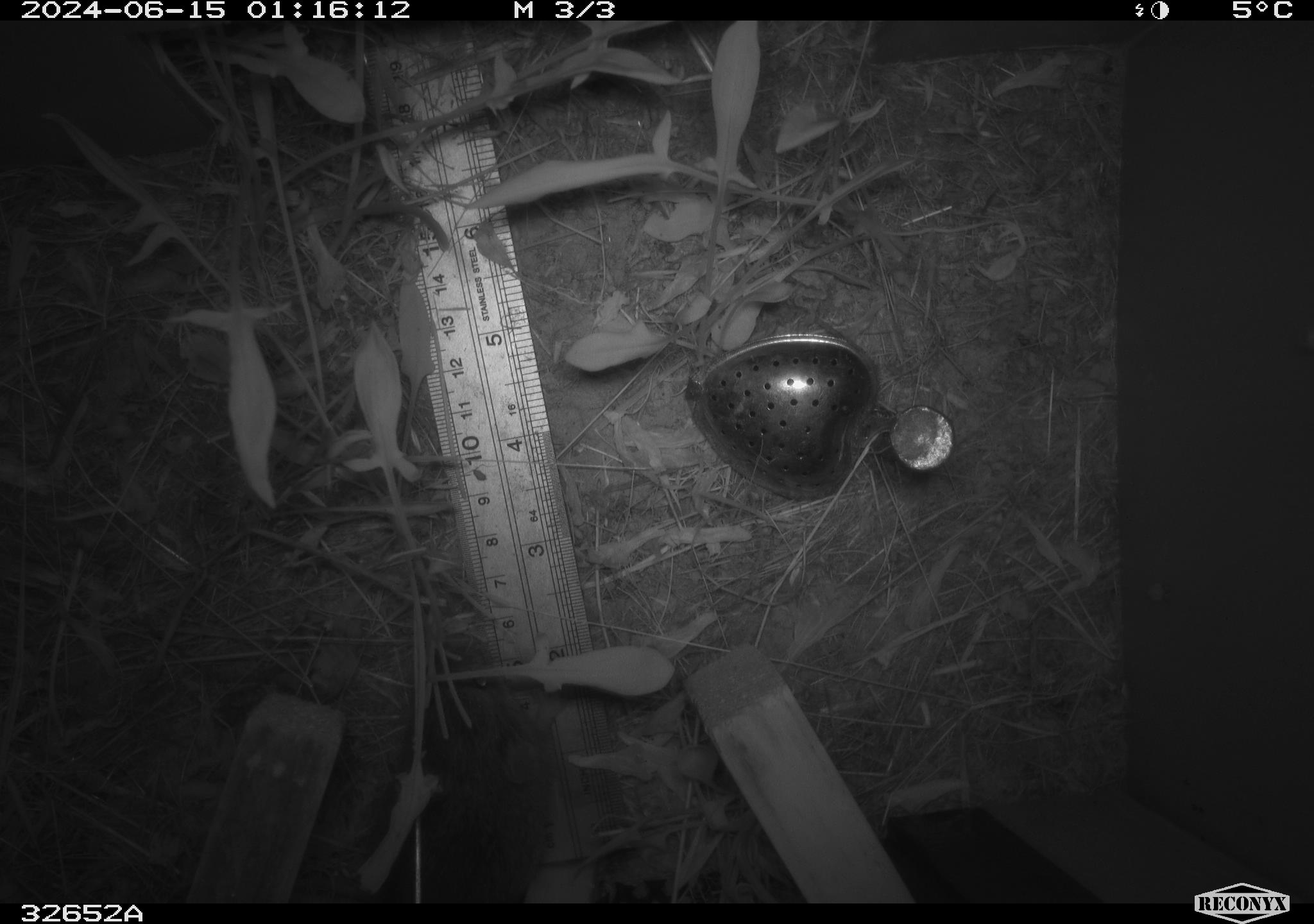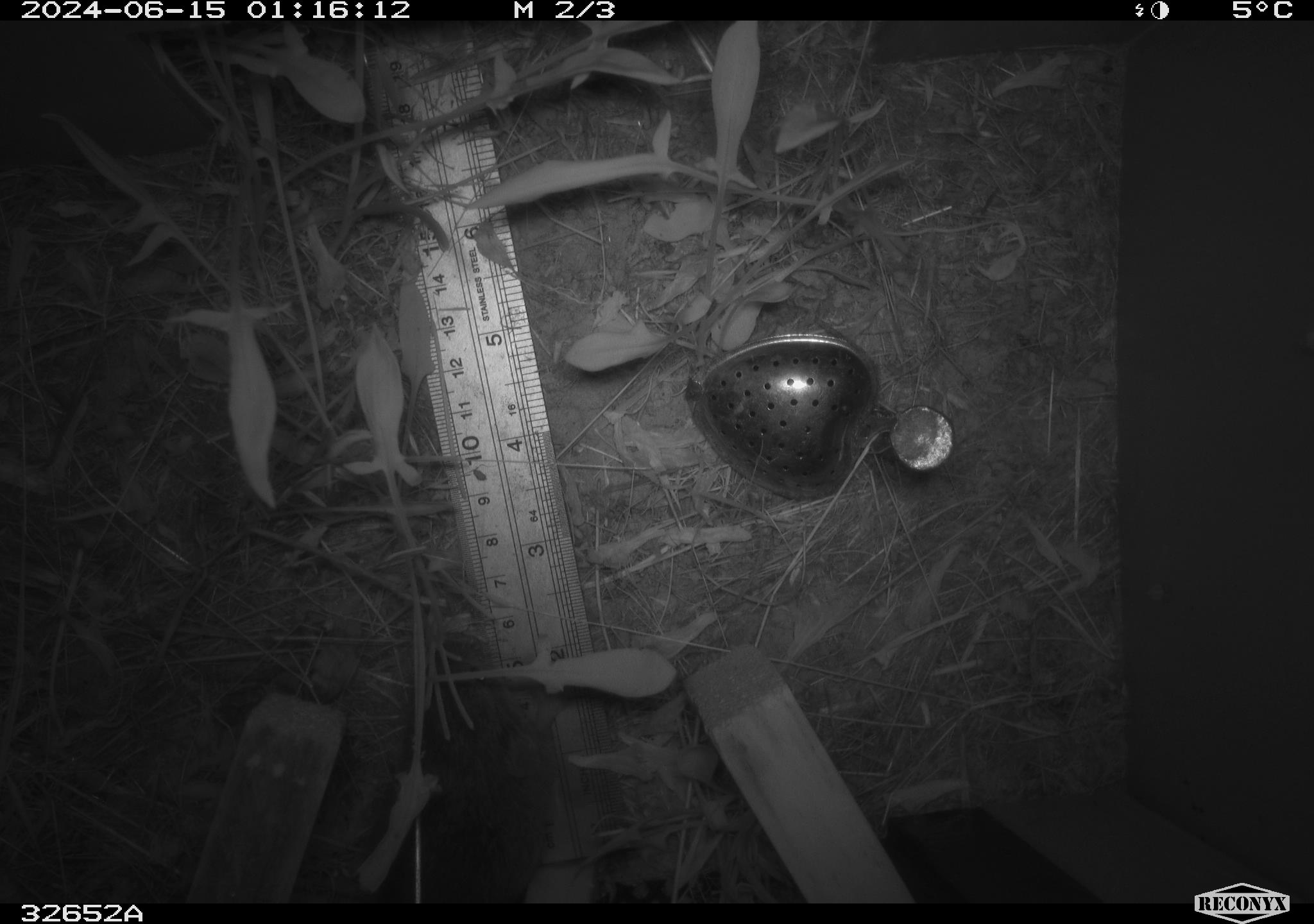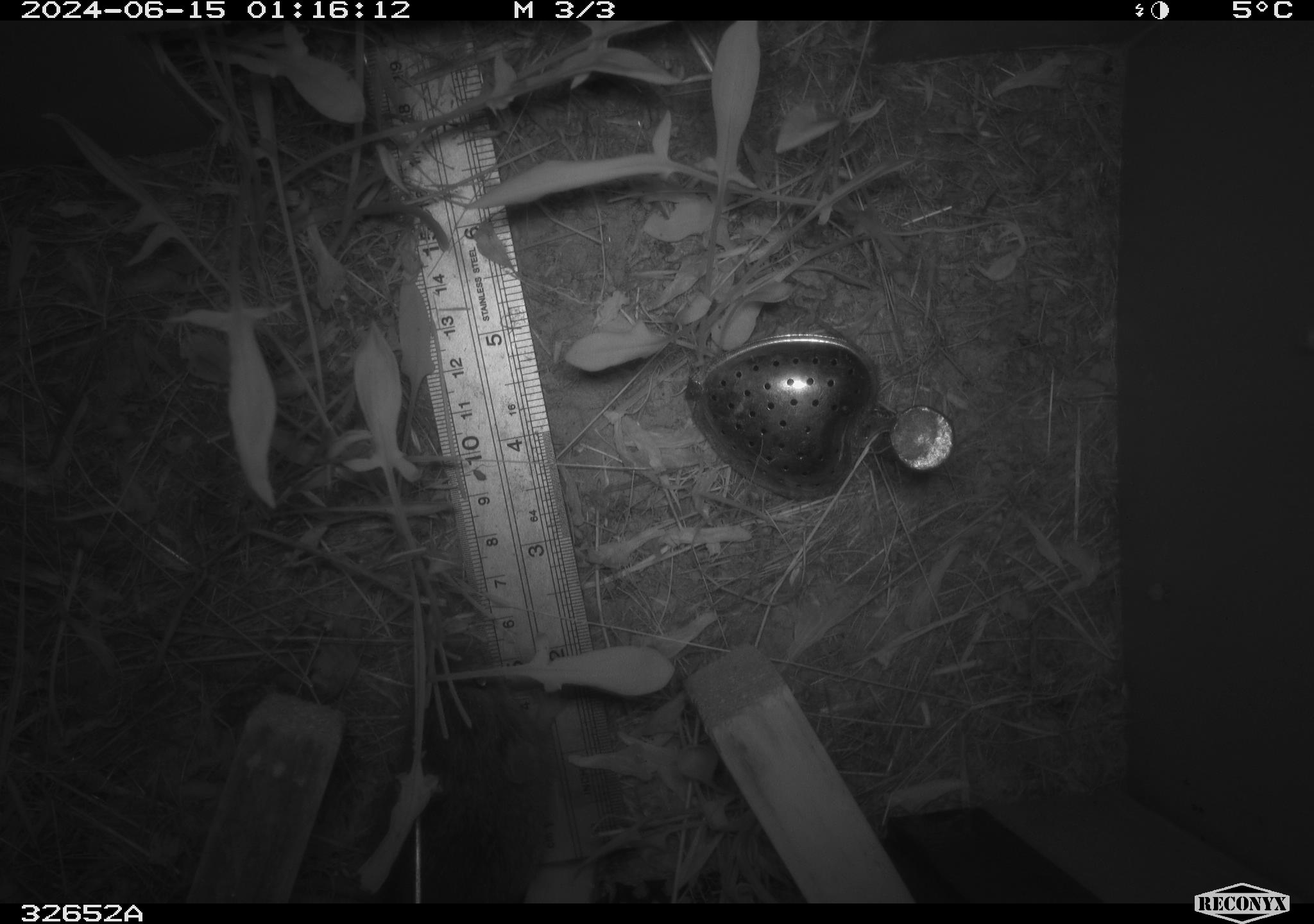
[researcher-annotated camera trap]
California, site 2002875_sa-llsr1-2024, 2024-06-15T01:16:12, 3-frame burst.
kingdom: Animalia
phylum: Chordata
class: Mammalia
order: Rodentia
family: Cricetidae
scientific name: Arvicolinae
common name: voles, lemmings, and muskrats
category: arvicolinae subfamily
Arvicolinae subfamily (voles, lemmings, and muskrats) (Arvicolinae).